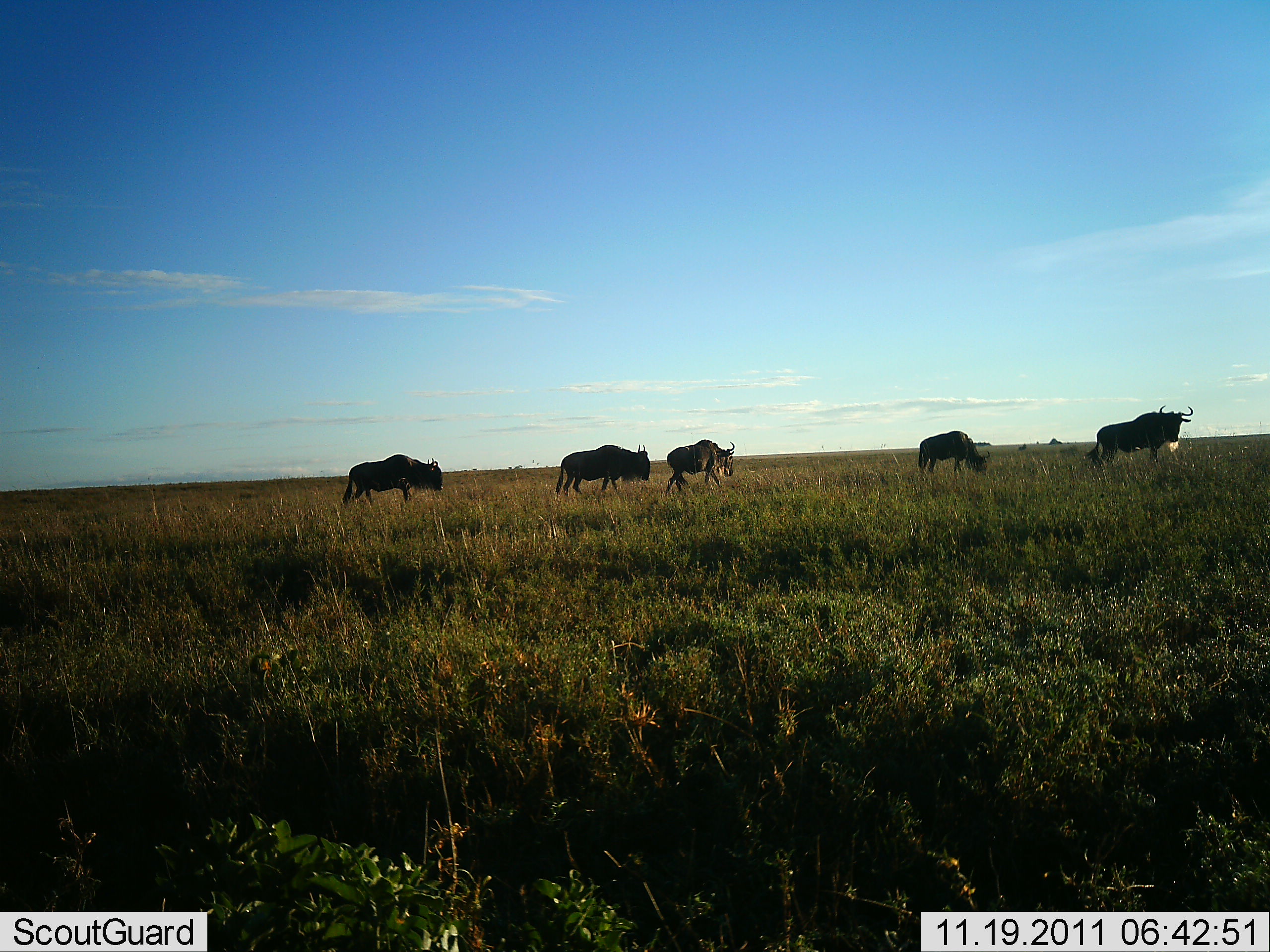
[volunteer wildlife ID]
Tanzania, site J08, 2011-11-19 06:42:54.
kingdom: Animalia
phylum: Chordata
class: Mammalia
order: Artiodactyla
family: Bovidae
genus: Connochaetes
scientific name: Connochaetes taurinus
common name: blue wildebeest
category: wildebeest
Wildebeest (blue wildebeest) (Connochaetes taurinus), count 5. Behavior (volunteer vote fractions): standing 17%, resting 0%, moving 83%, interacting 0%. Young present (vote fraction): 0%. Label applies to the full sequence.